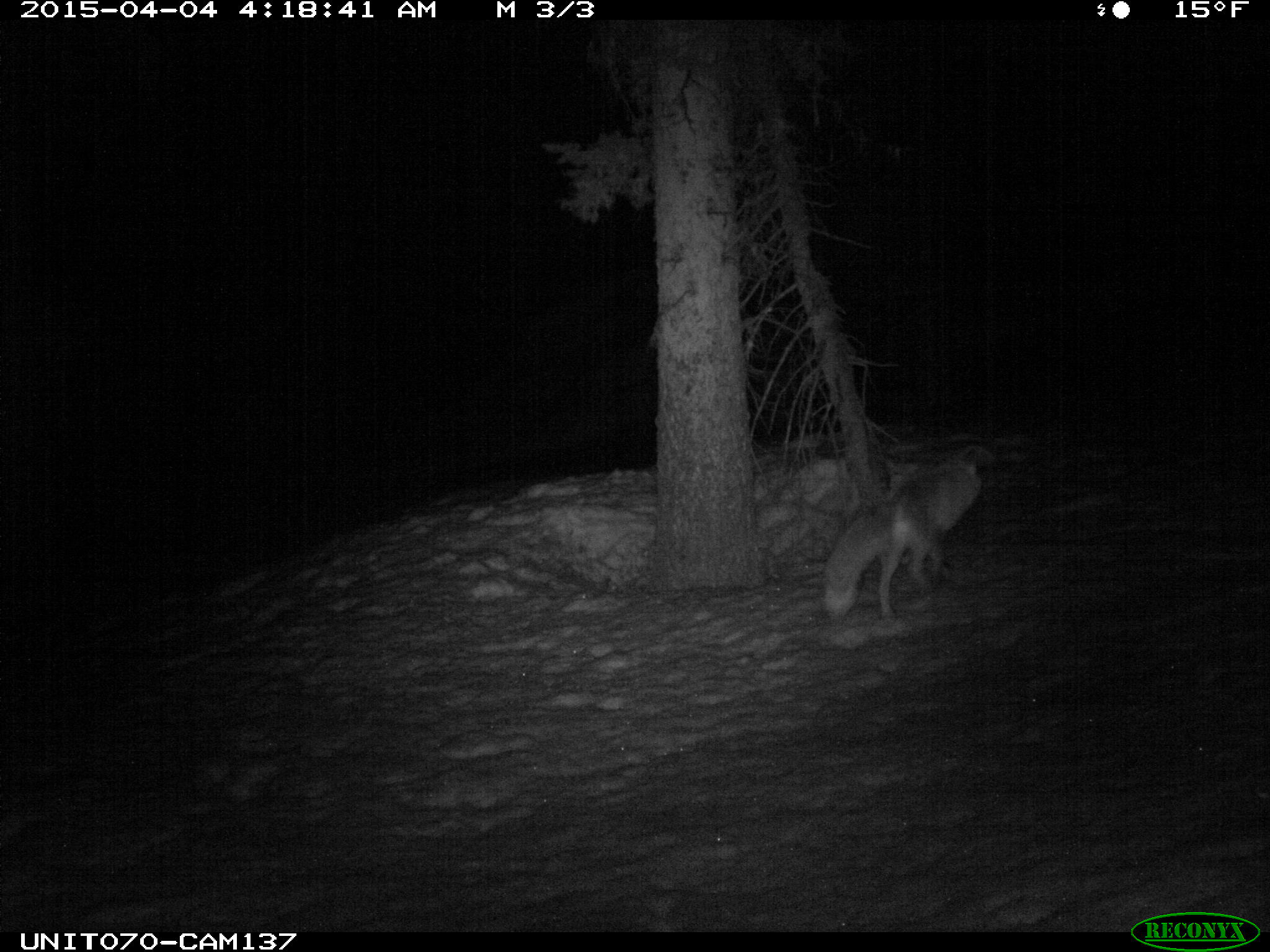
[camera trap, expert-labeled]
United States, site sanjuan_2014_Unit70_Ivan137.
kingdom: Animalia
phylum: Chordata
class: Mammalia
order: Carnivora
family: Canidae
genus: Vulpes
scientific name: Vulpes vulpes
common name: red fox